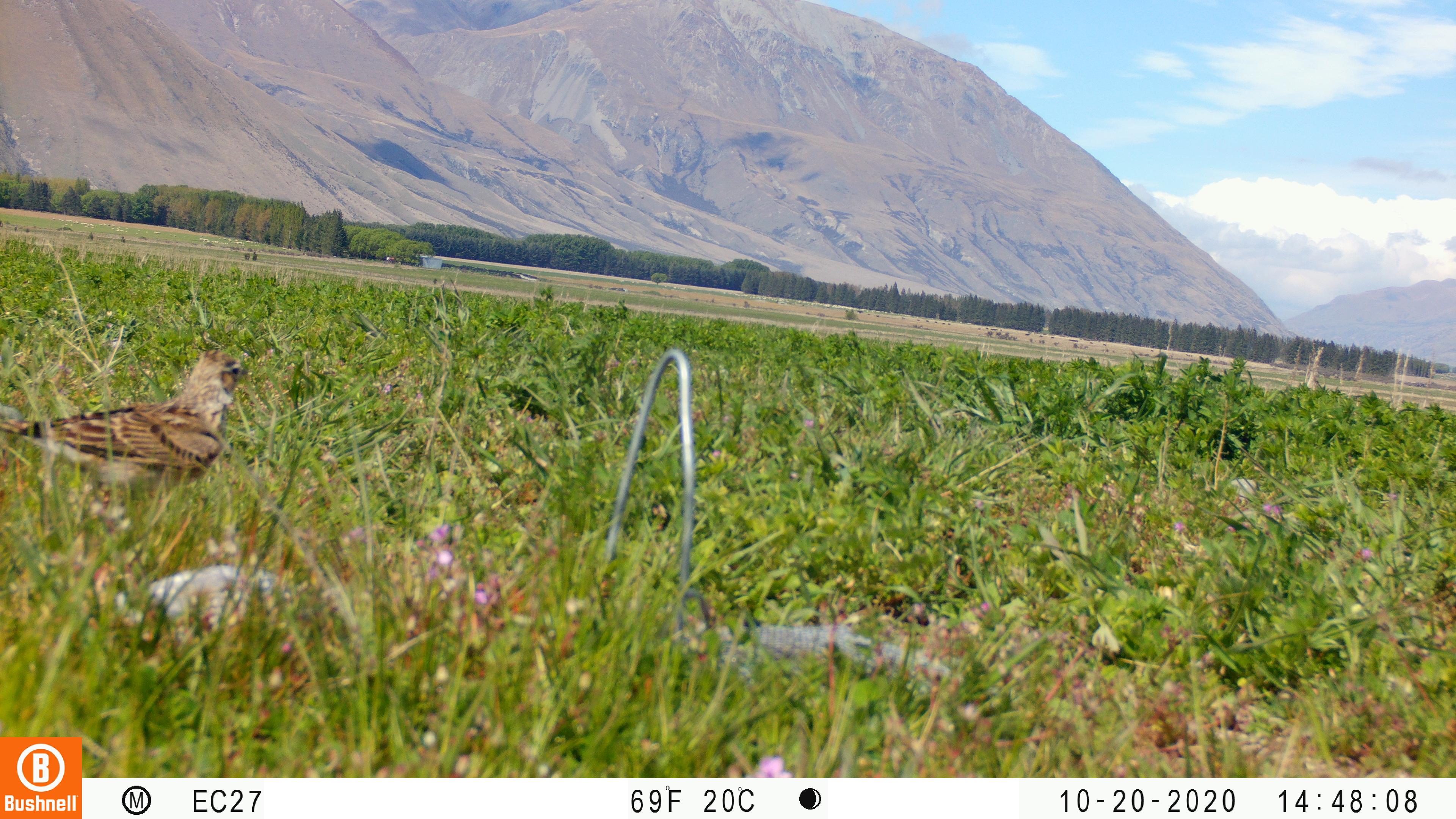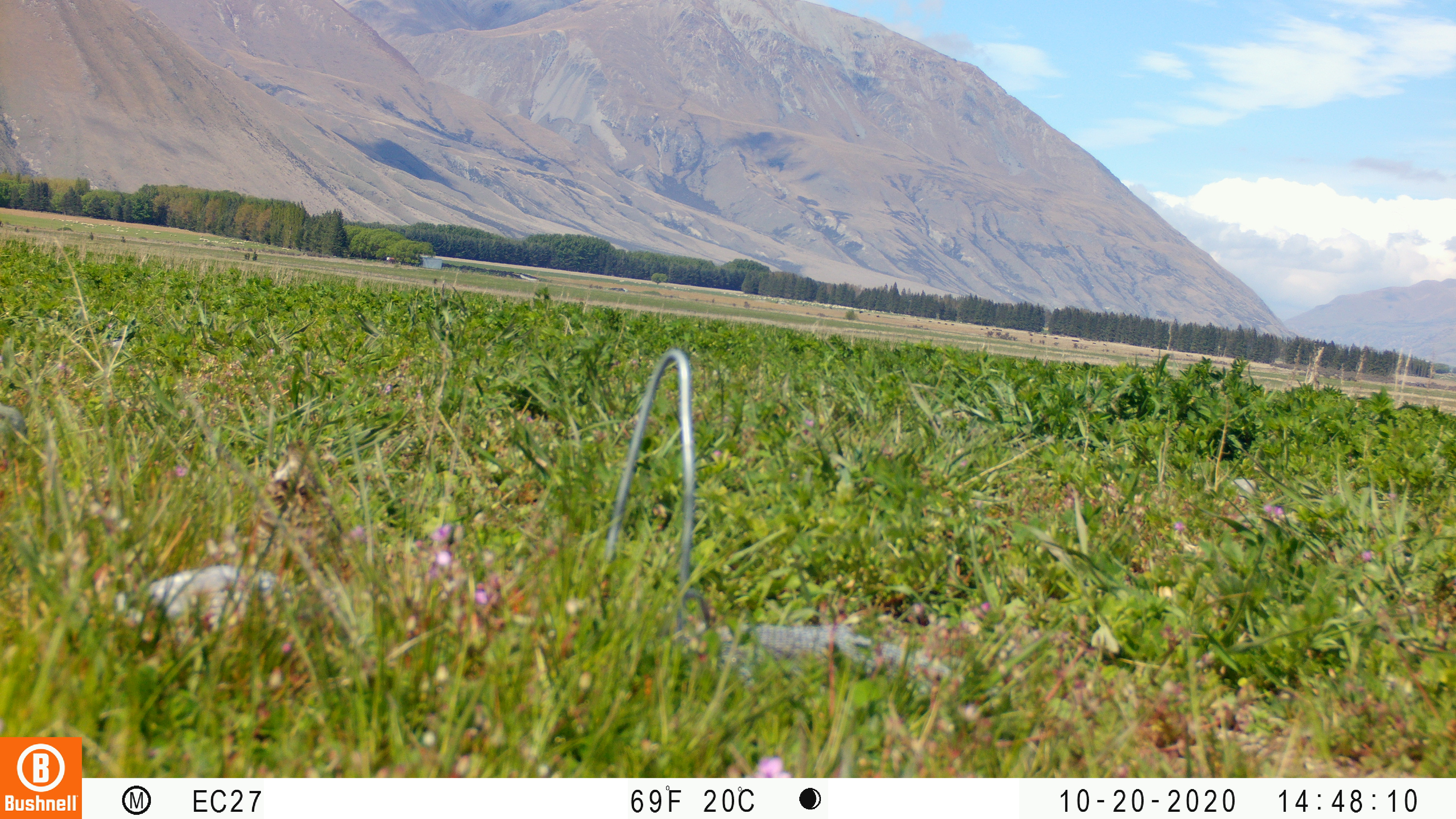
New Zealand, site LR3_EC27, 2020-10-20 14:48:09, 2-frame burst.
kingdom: Animalia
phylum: Chordata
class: Aves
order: Passeriformes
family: Motacillidae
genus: Anthus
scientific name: Anthus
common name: pipit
Pipit (Anthus).